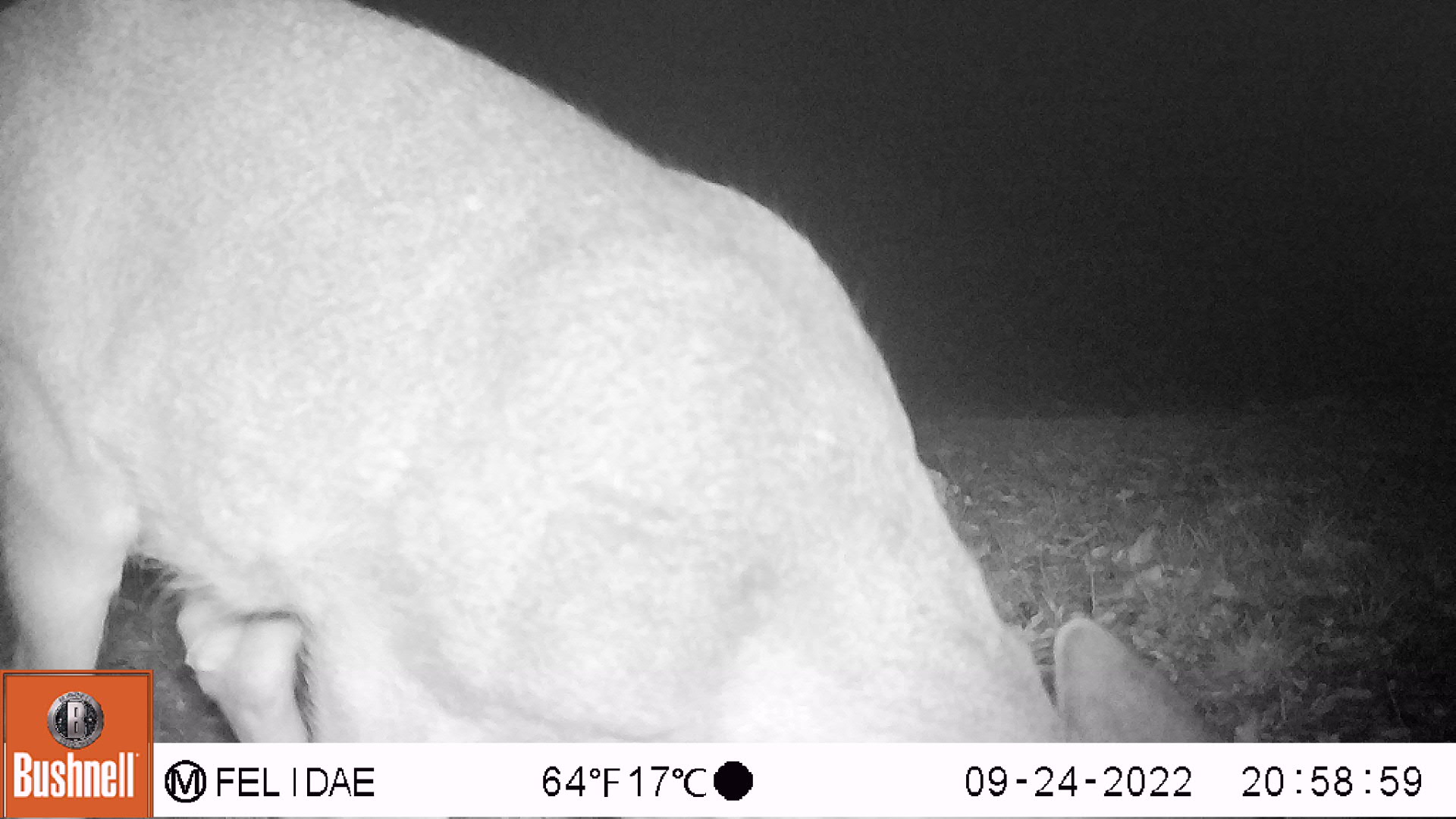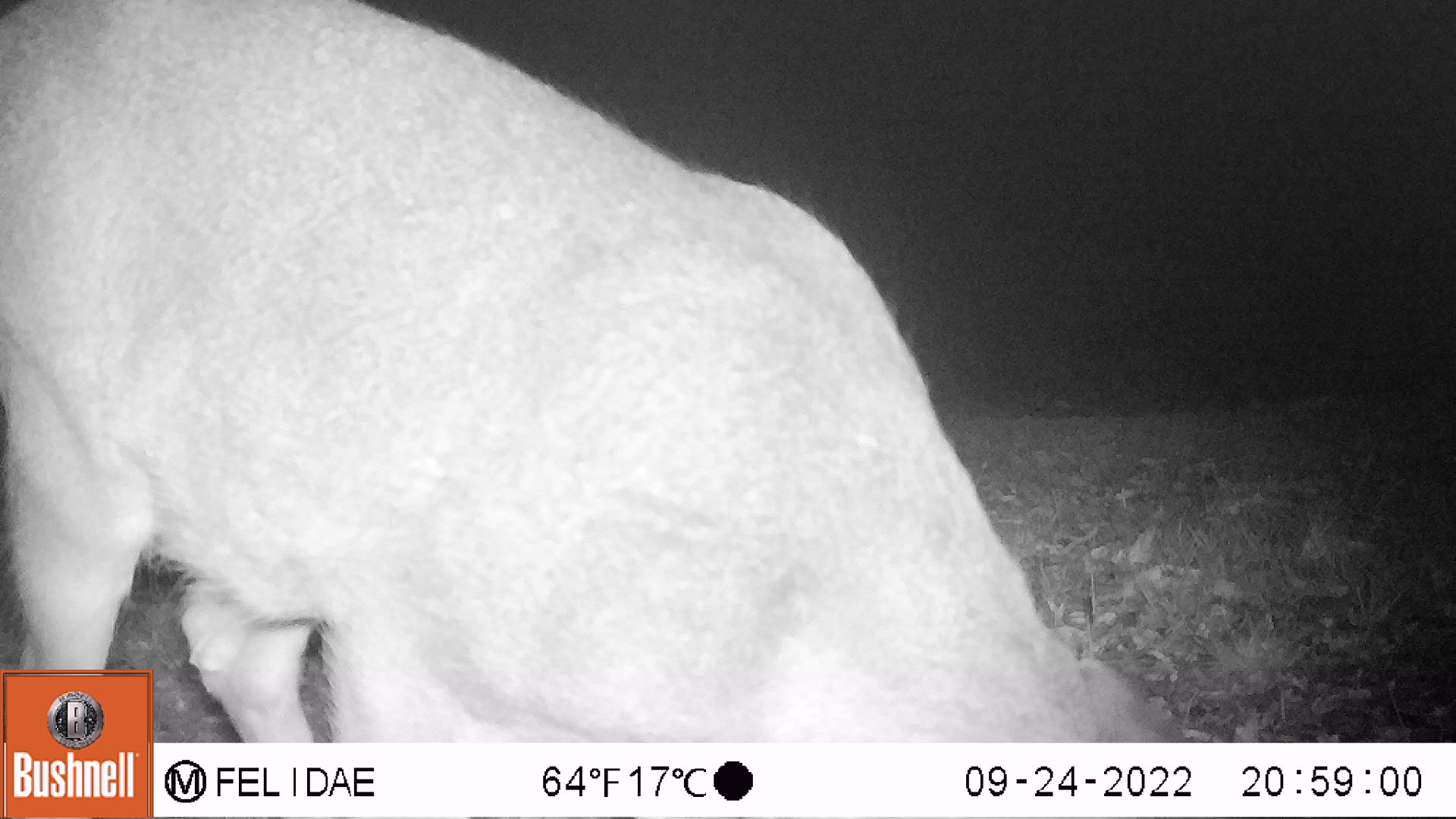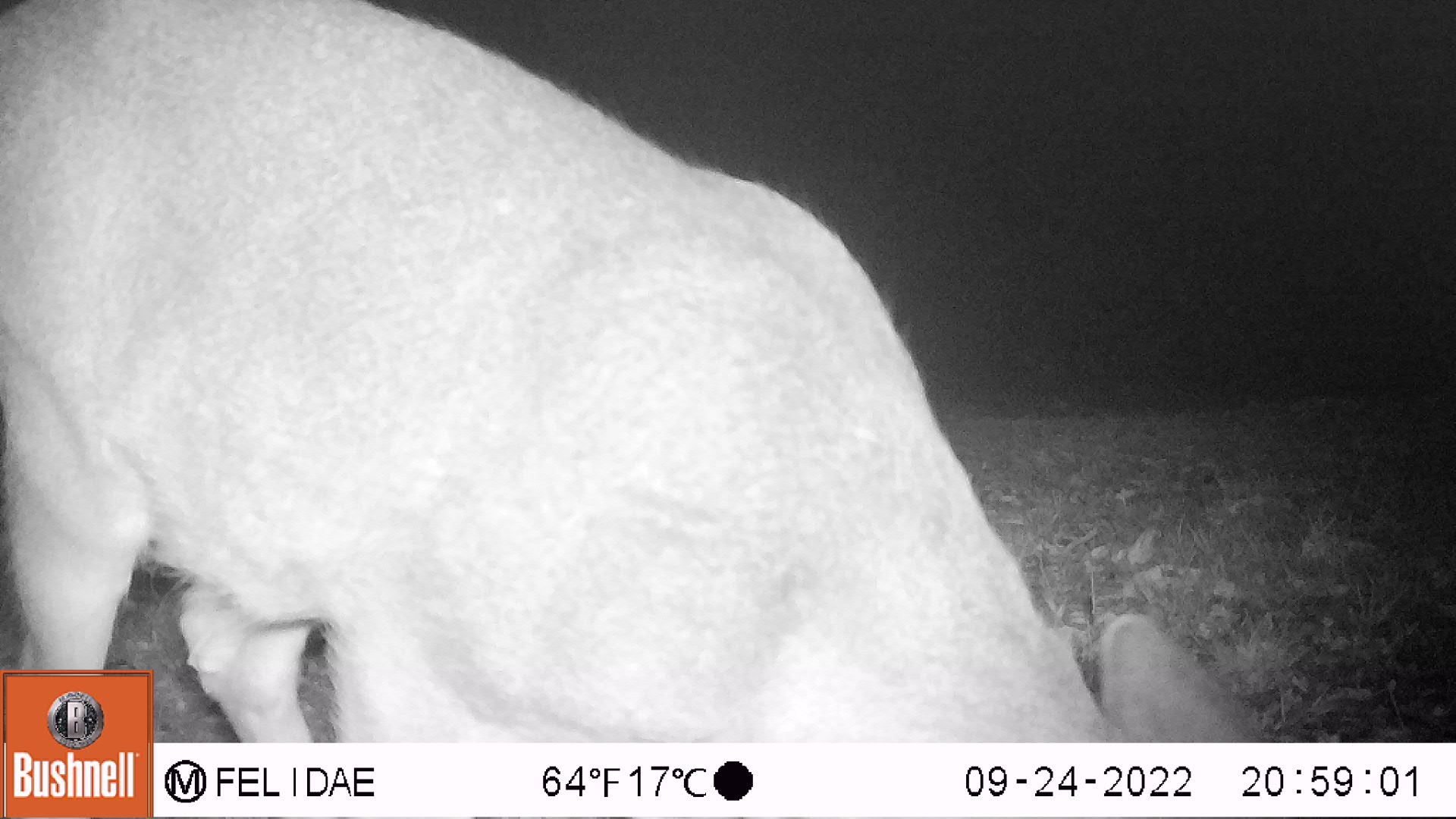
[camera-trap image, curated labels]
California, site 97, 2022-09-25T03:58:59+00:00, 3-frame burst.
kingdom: Animalia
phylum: Chordata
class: Mammalia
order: Artiodactyla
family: Cervidae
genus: Odocoileus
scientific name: Odocoileus hemionus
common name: mule deer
Mule deer (Odocoileus hemionus).